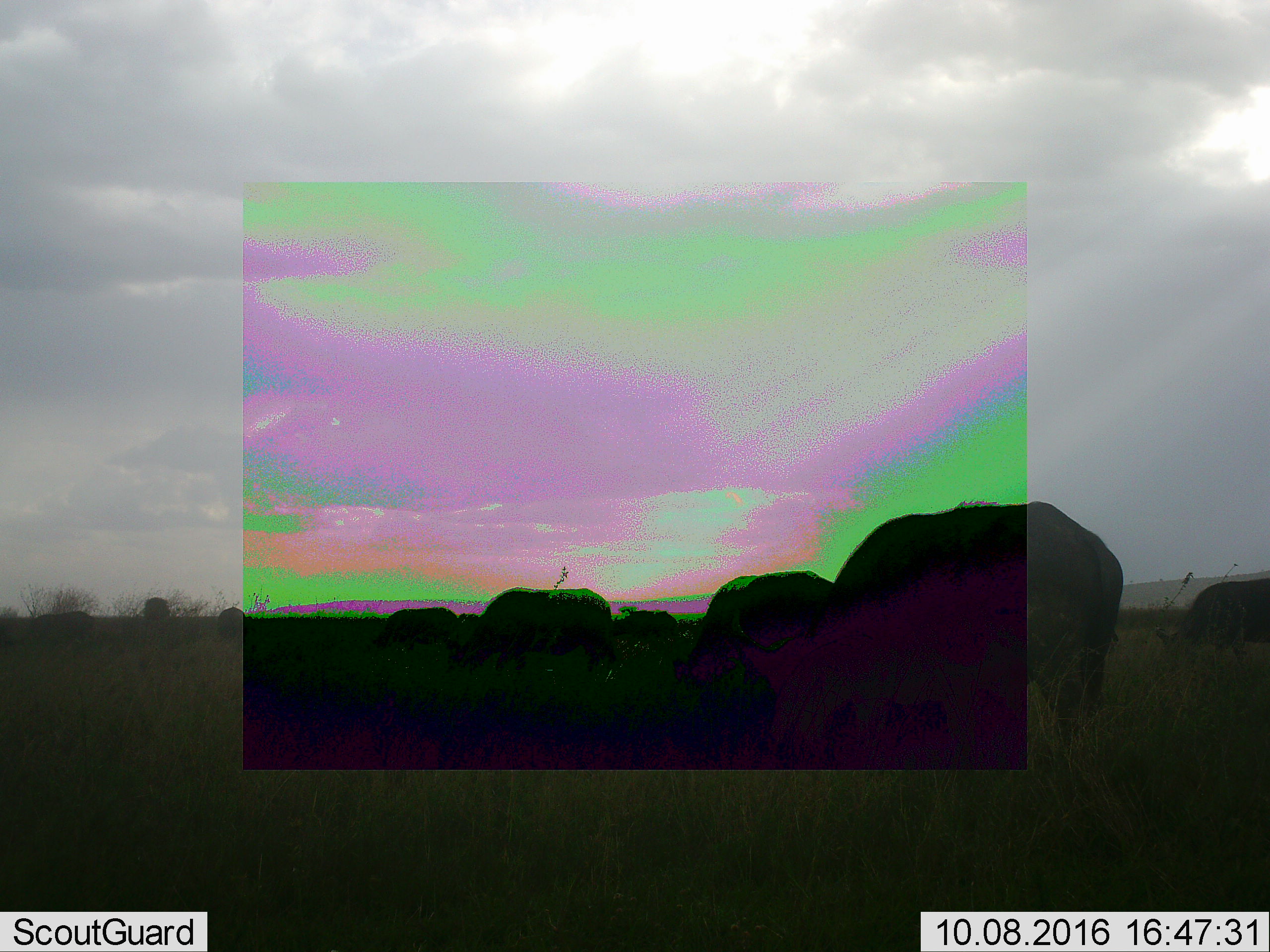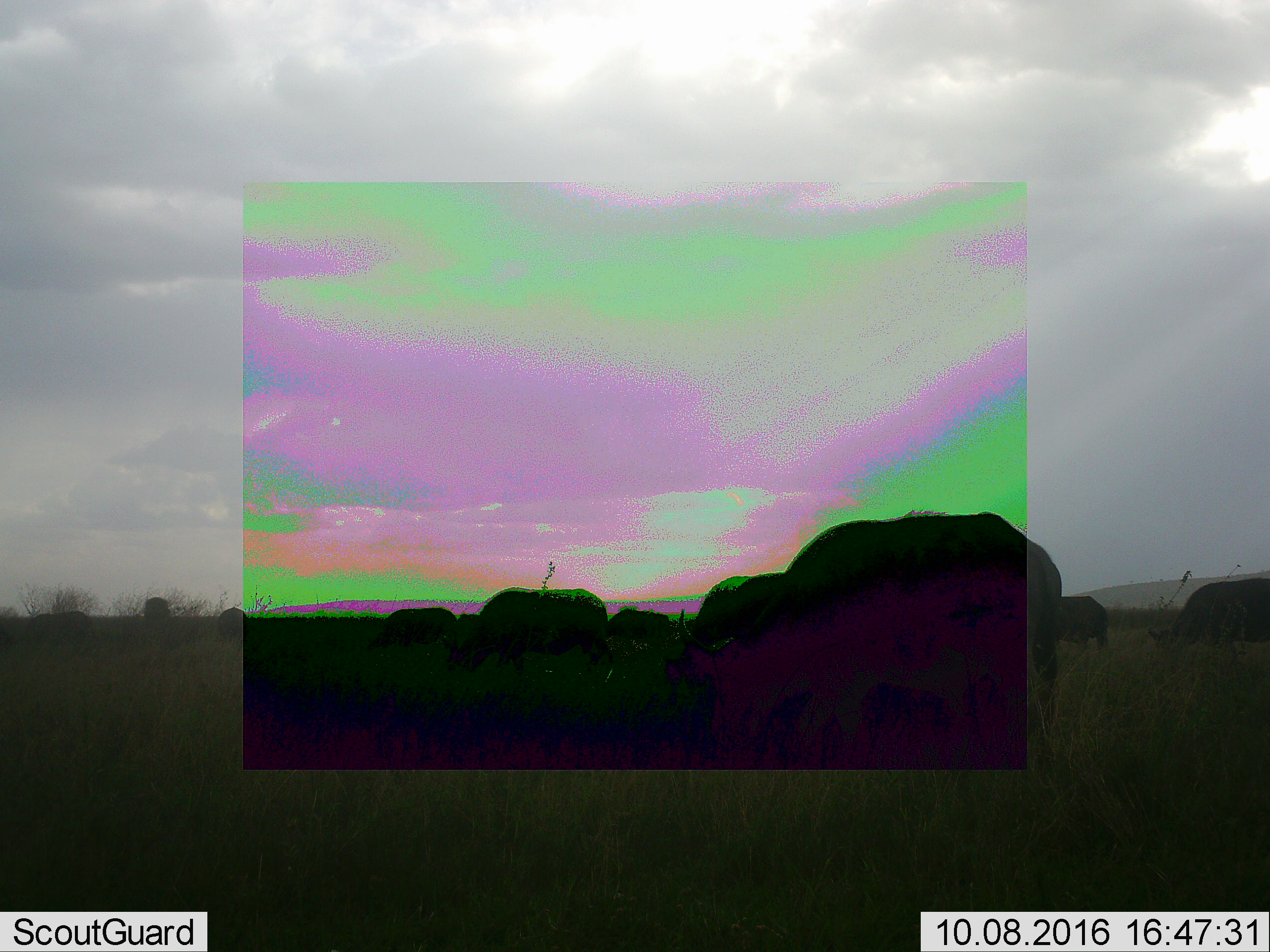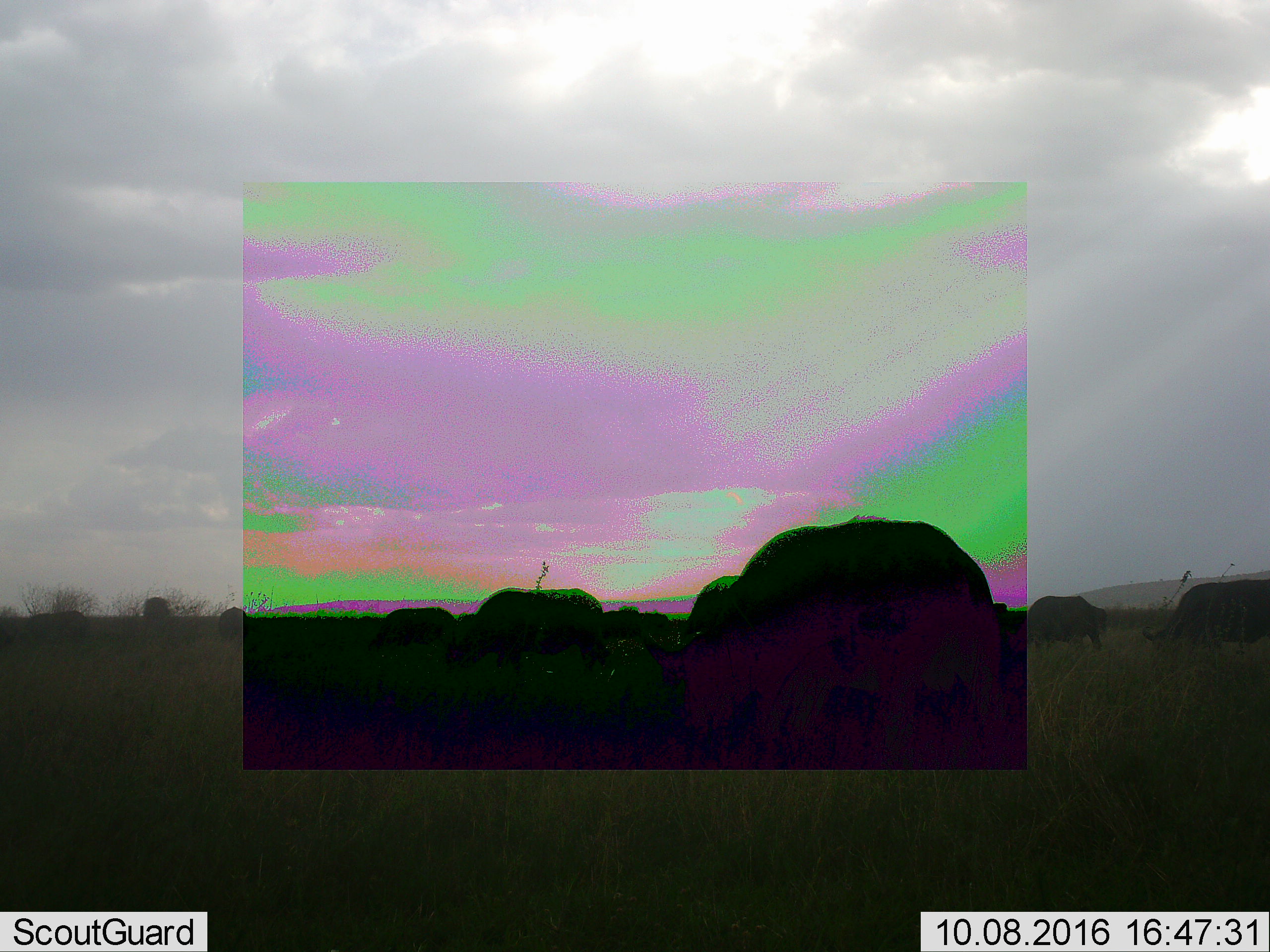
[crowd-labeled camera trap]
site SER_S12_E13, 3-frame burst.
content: unidentified animal